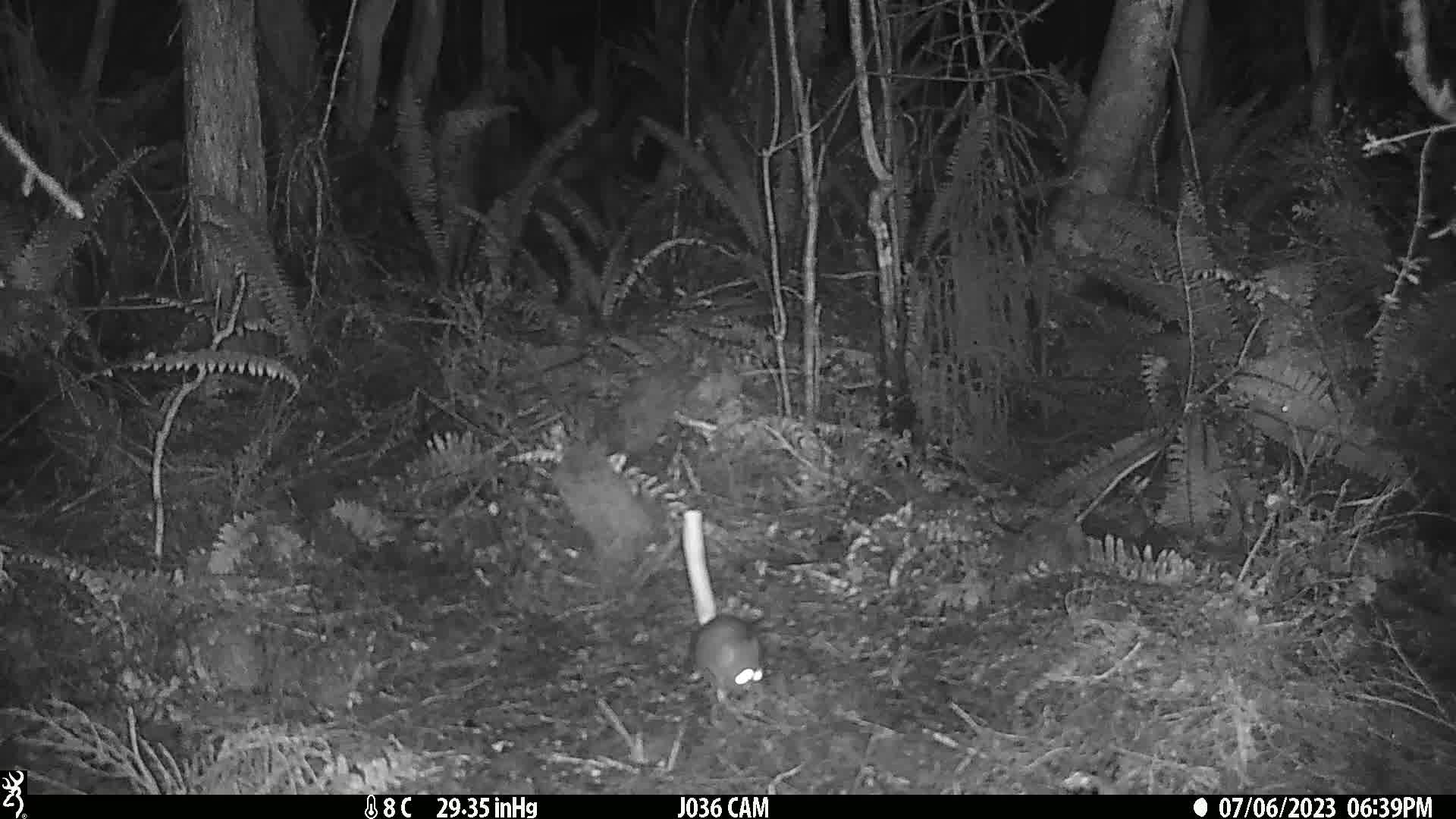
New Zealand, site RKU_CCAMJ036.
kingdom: Animalia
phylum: Chordata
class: Mammalia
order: Rodentia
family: Muridae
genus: Rattus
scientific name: Rattus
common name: rat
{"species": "rat (Rattus)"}